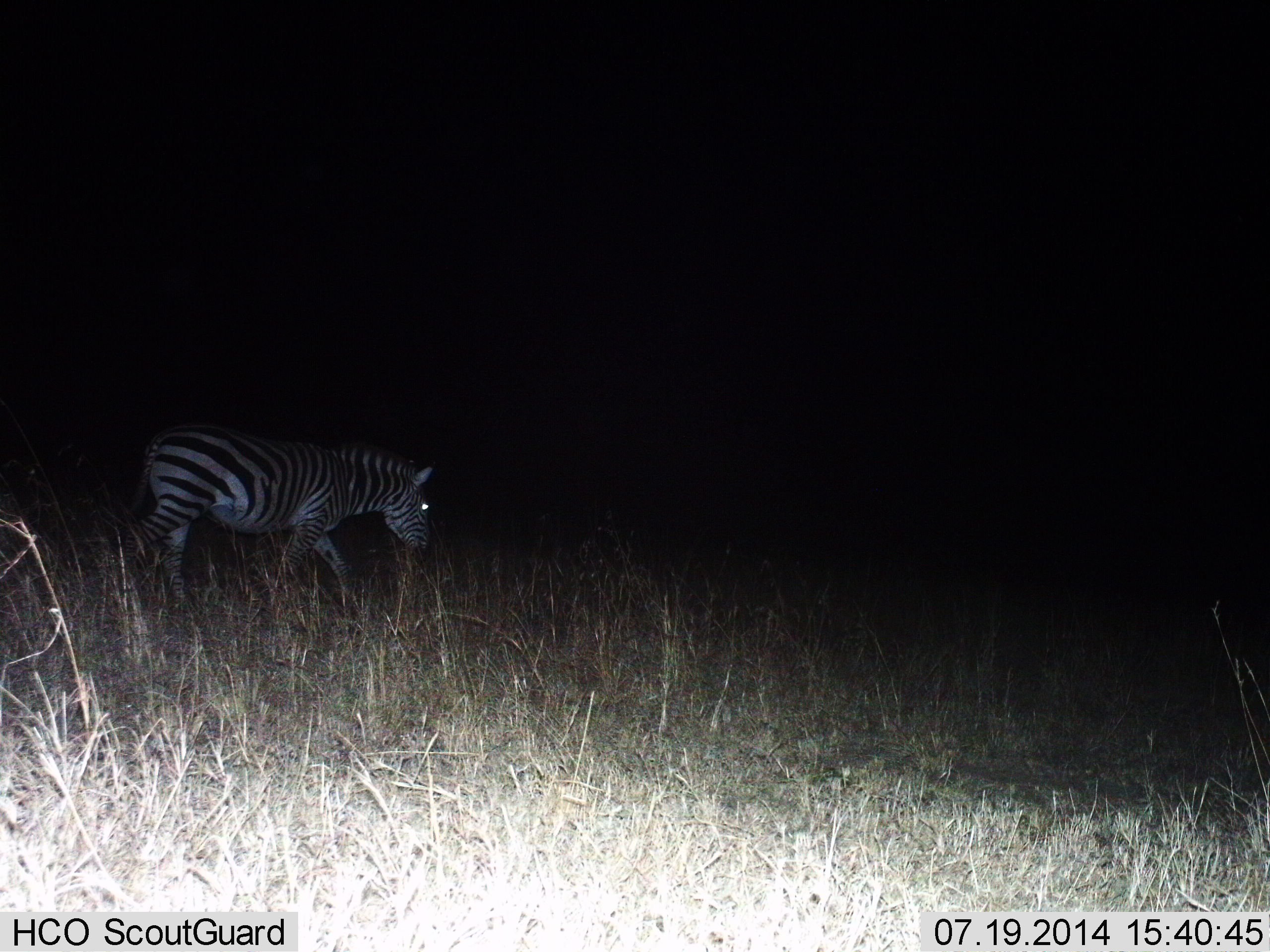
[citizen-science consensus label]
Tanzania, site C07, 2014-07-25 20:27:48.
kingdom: Animalia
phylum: Chordata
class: Mammalia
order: Perissodactyla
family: Equidae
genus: Equus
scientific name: Equus quagga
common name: plains zebra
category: zebra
Zebra (plains zebra) (Equus quagga), count 1. Behavior (volunteer vote fractions): standing 10%, resting 0%, moving 80%, interacting 0%. Young present (vote fraction): 0%. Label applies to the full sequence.